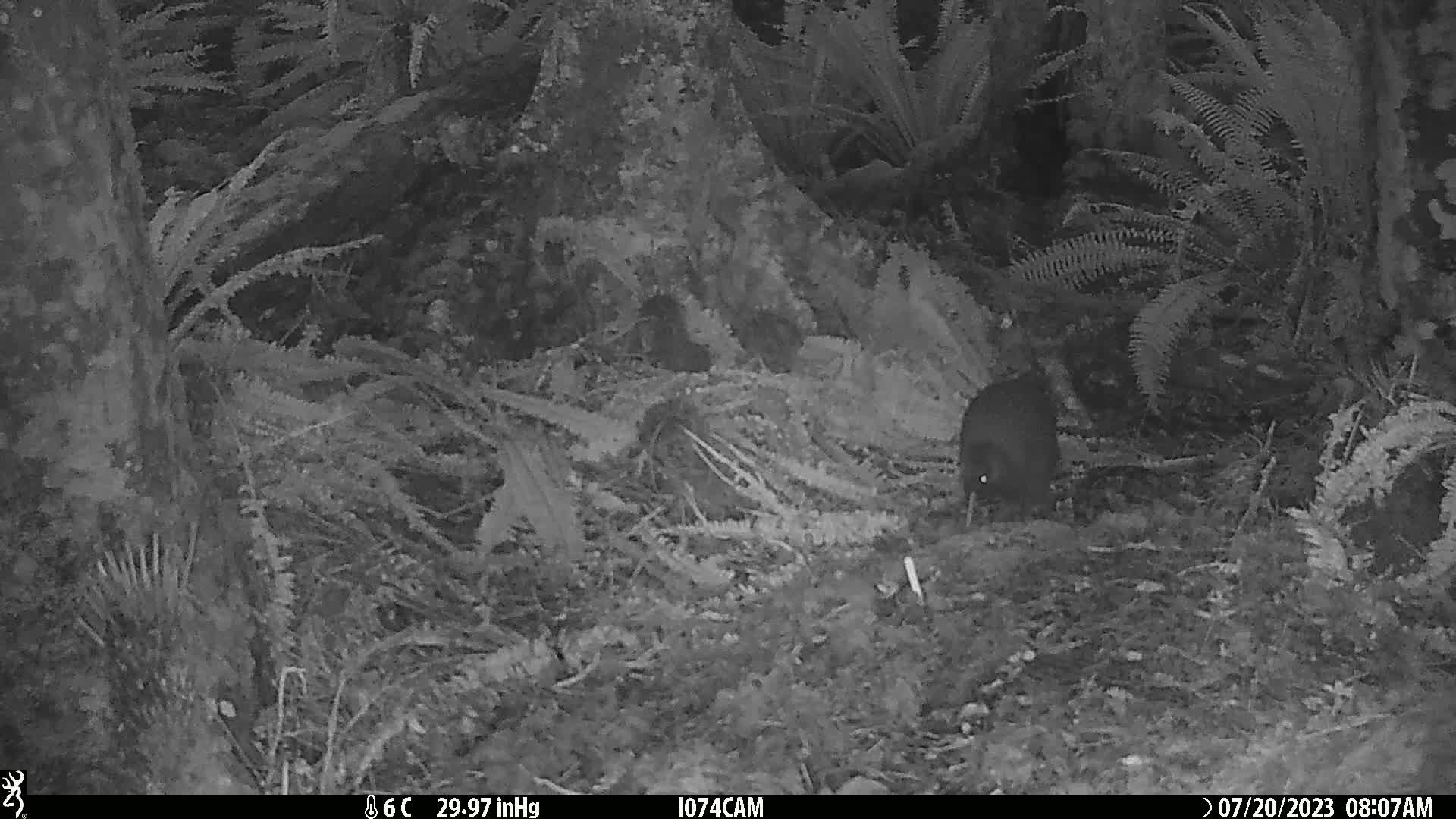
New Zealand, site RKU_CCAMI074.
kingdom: Animalia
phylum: Chordata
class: Aves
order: Apterygiformes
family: Apterygidae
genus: Apteryx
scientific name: Apteryx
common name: kiwi